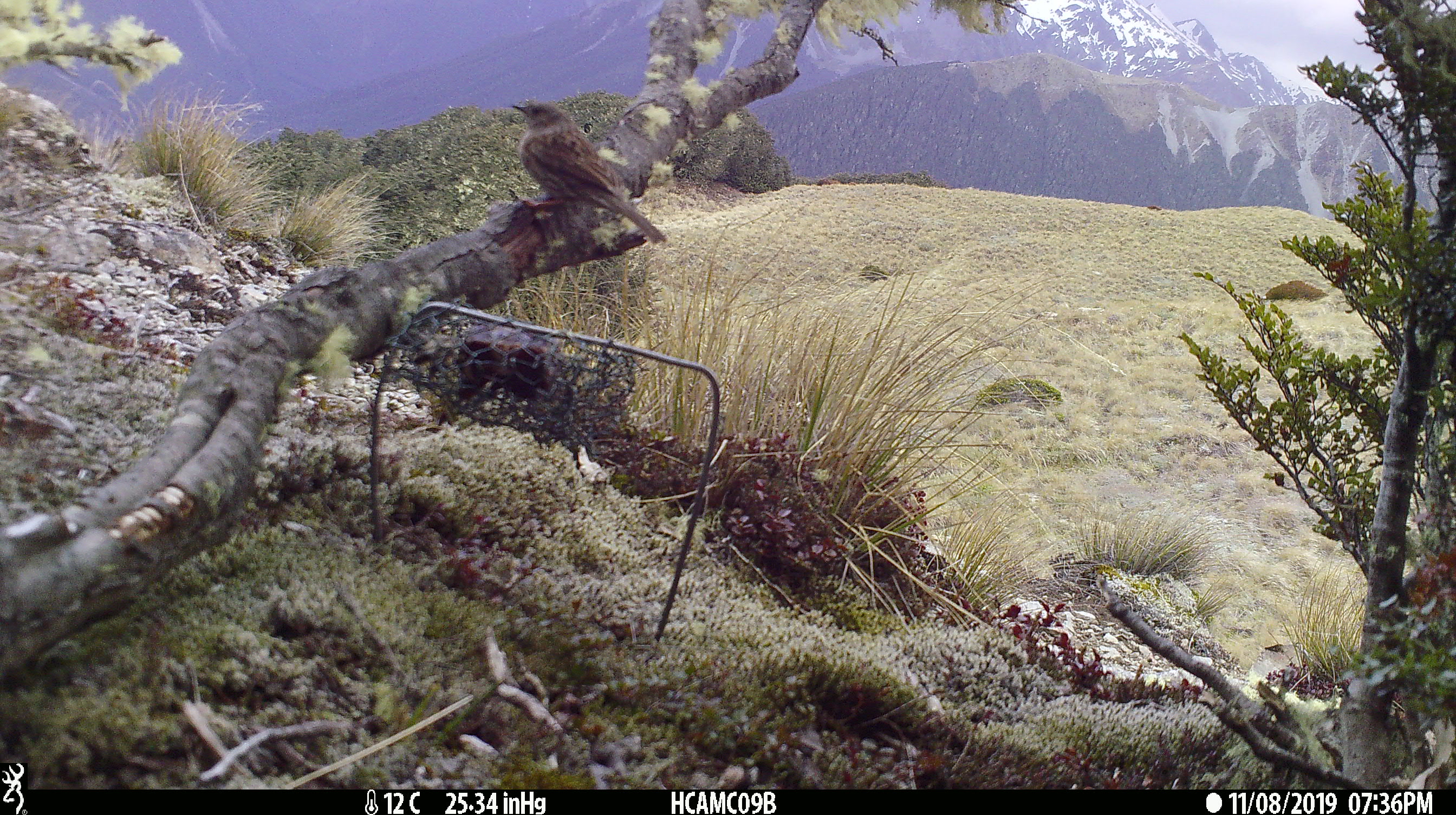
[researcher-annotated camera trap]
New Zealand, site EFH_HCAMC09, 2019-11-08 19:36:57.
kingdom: Animalia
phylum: Chordata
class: Aves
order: Passeriformes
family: Prunellidae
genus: Prunella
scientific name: Prunella modularis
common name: dunnock